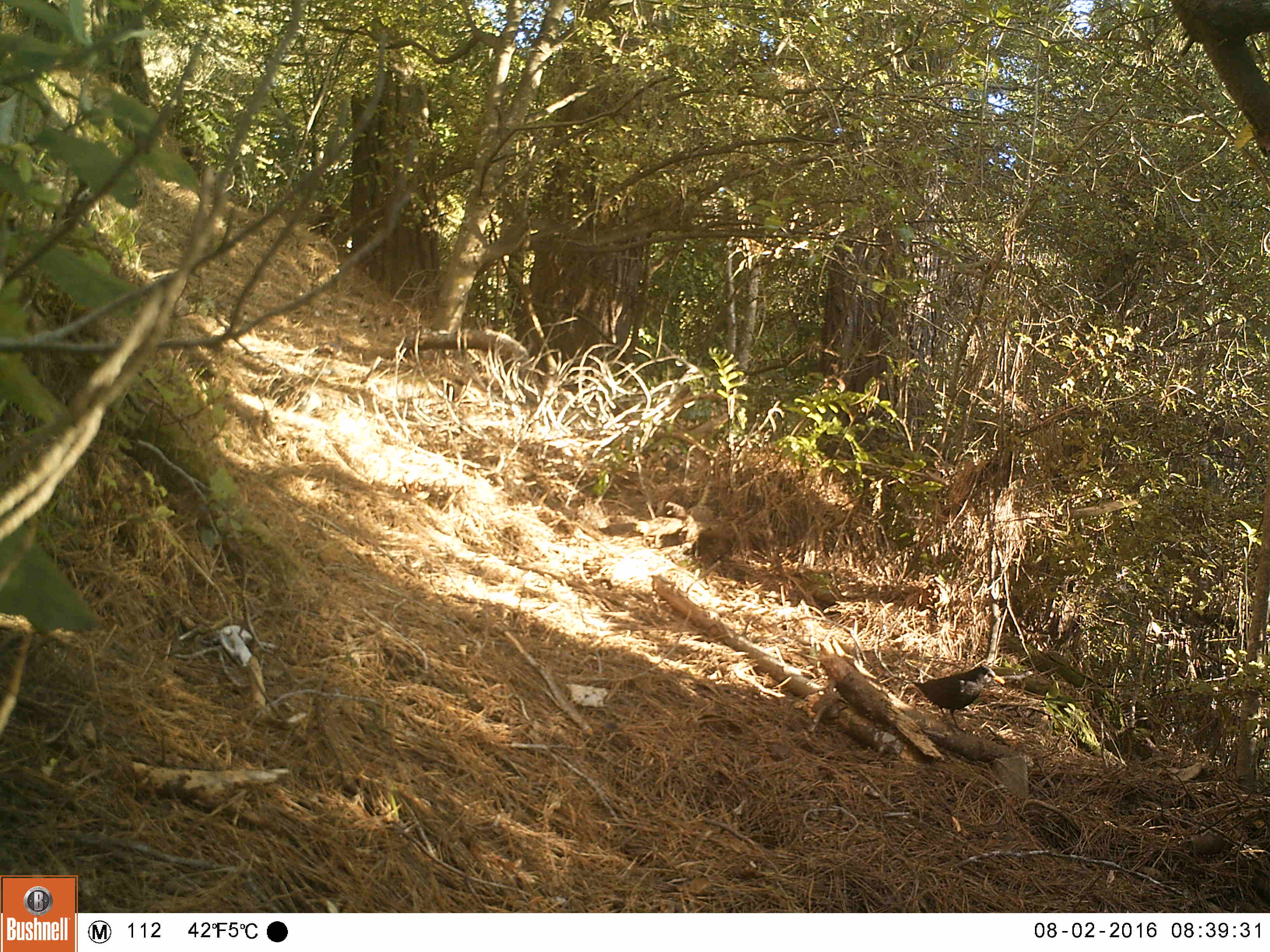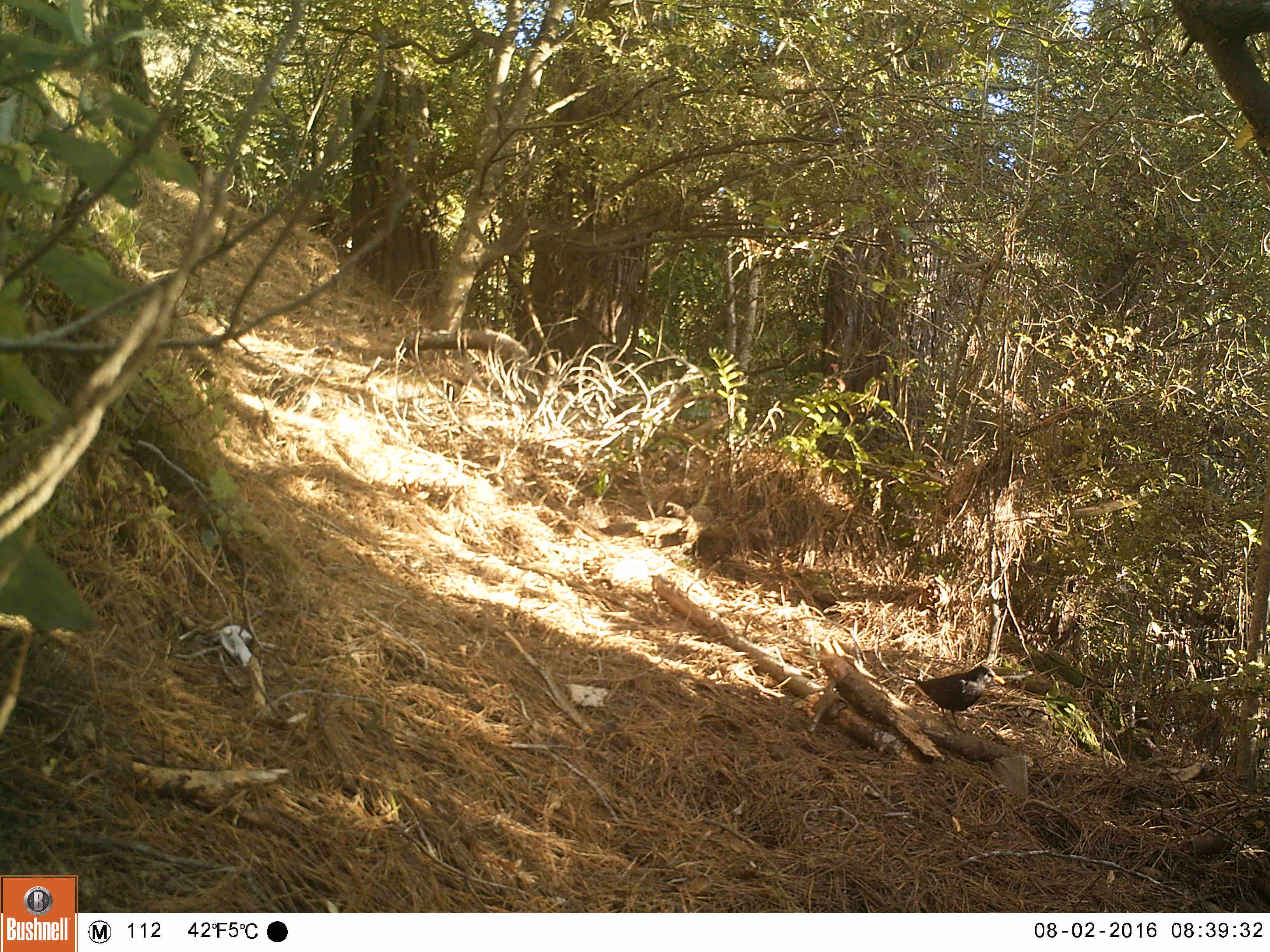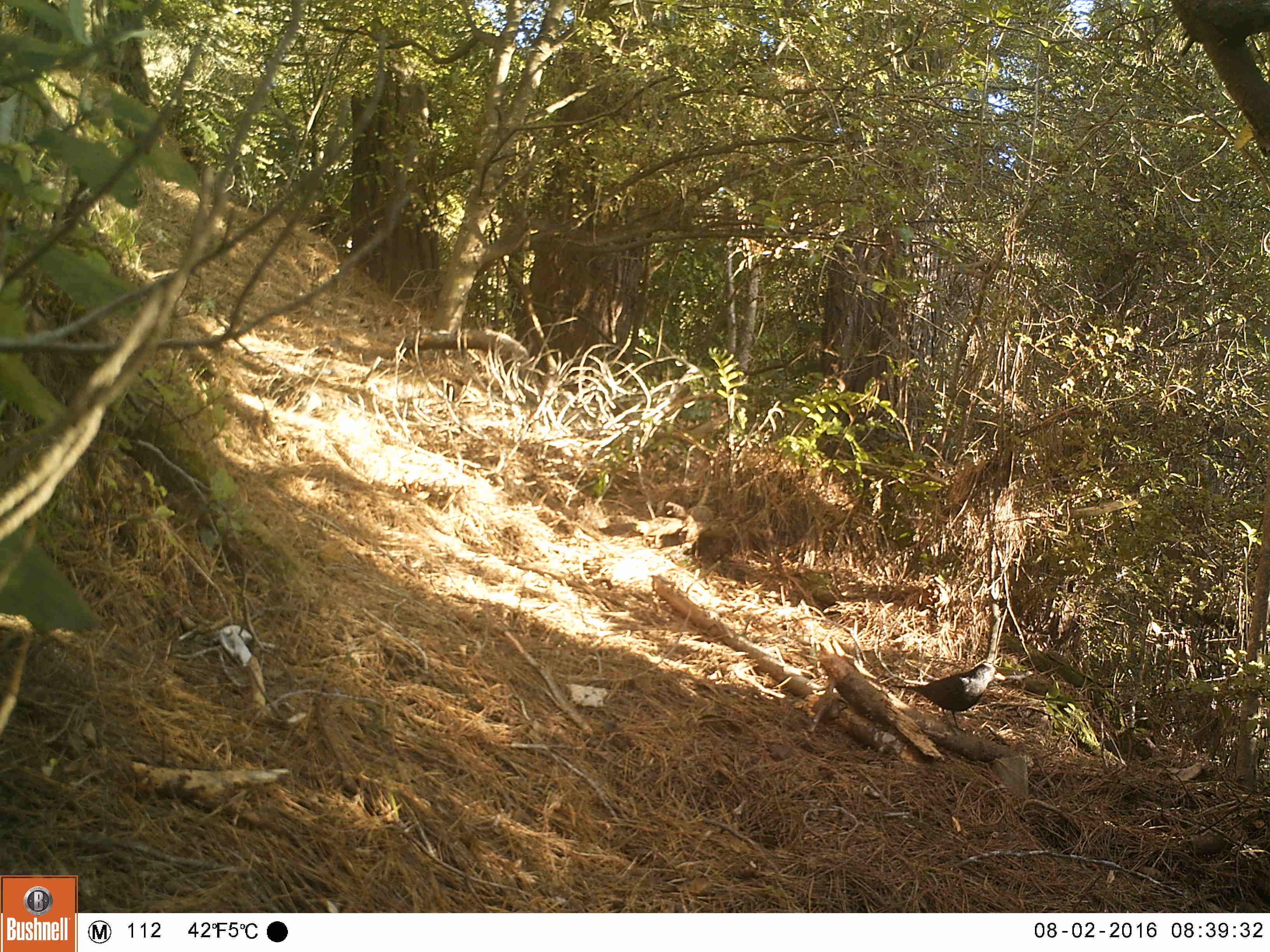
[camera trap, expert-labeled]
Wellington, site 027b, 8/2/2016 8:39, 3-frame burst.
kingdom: Animalia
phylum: Chordata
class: Aves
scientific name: Aves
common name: bird